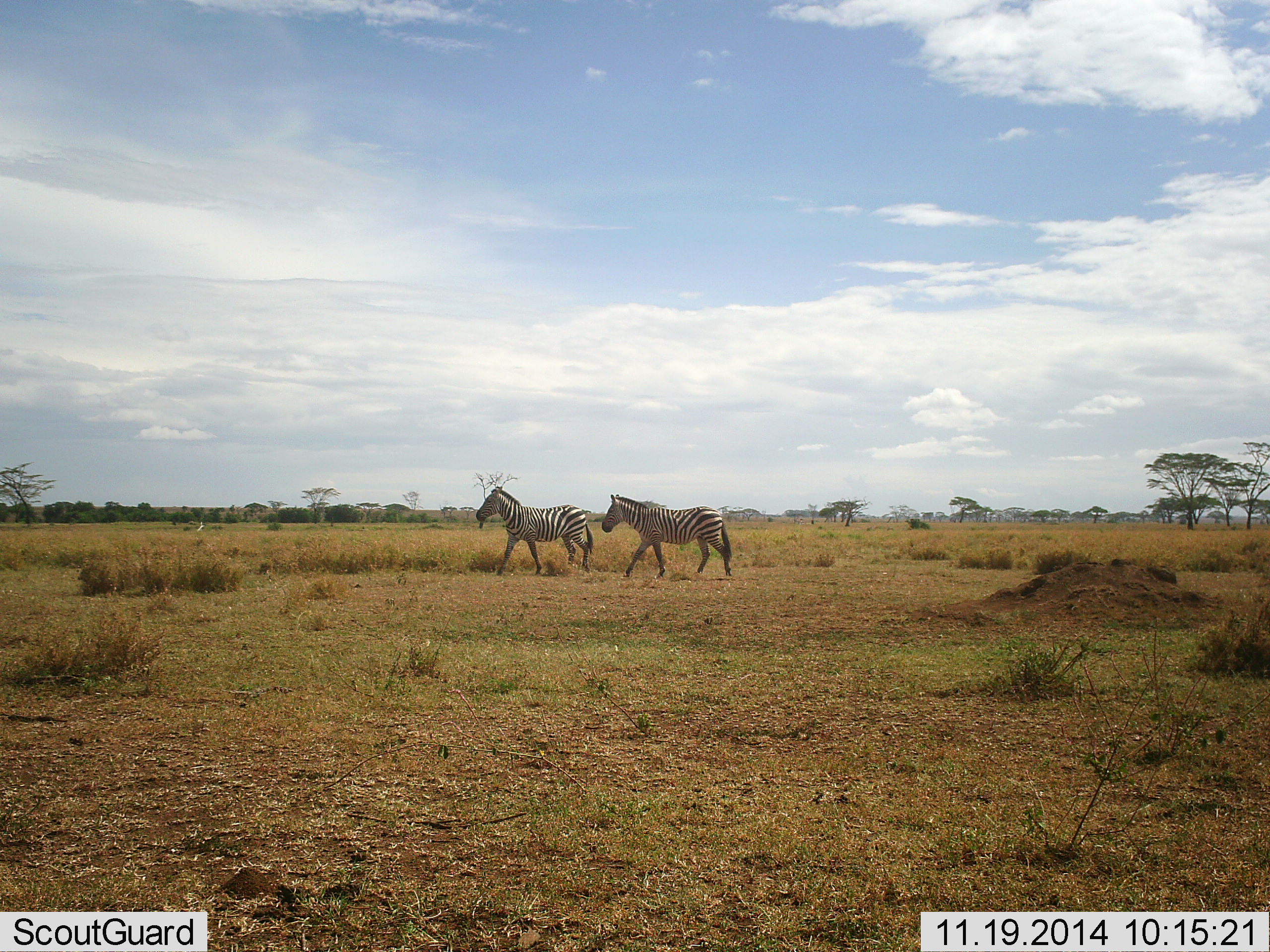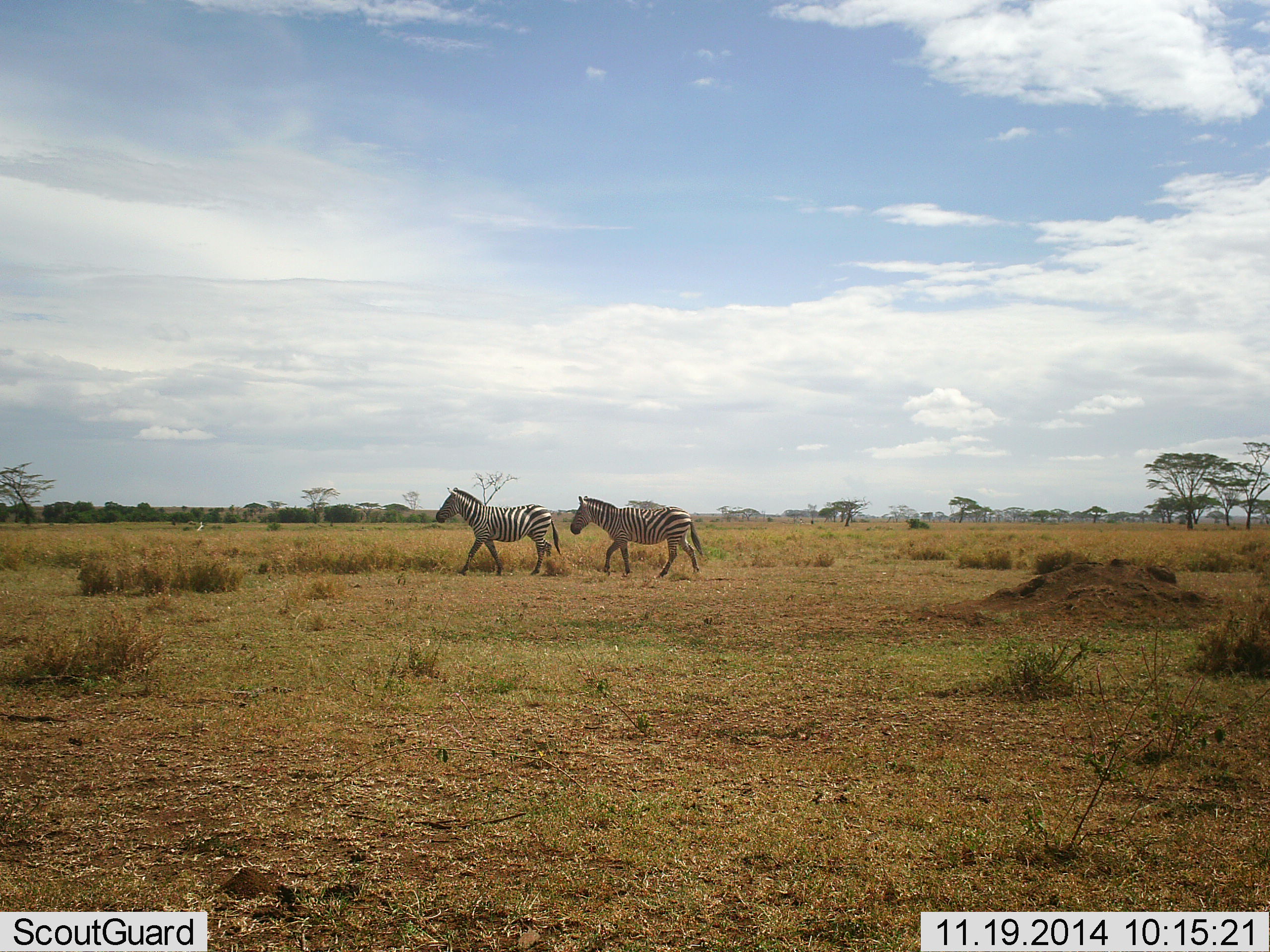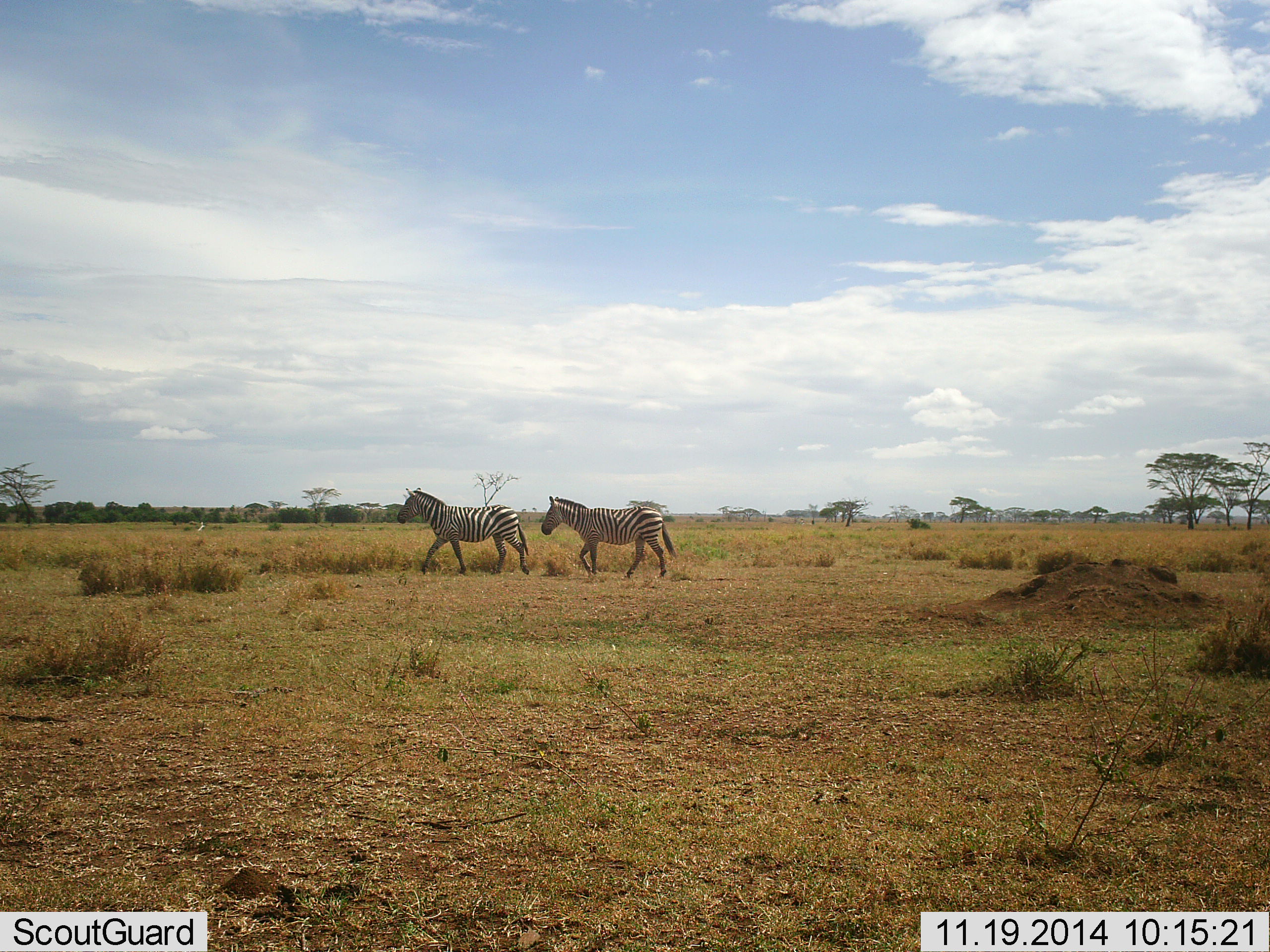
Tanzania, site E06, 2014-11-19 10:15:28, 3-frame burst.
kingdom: Animalia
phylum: Chordata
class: Mammalia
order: Perissodactyla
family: Equidae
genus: Equus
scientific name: Equus quagga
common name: plains zebra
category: zebra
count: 2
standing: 10%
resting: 0%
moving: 100%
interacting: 0%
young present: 0%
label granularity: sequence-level